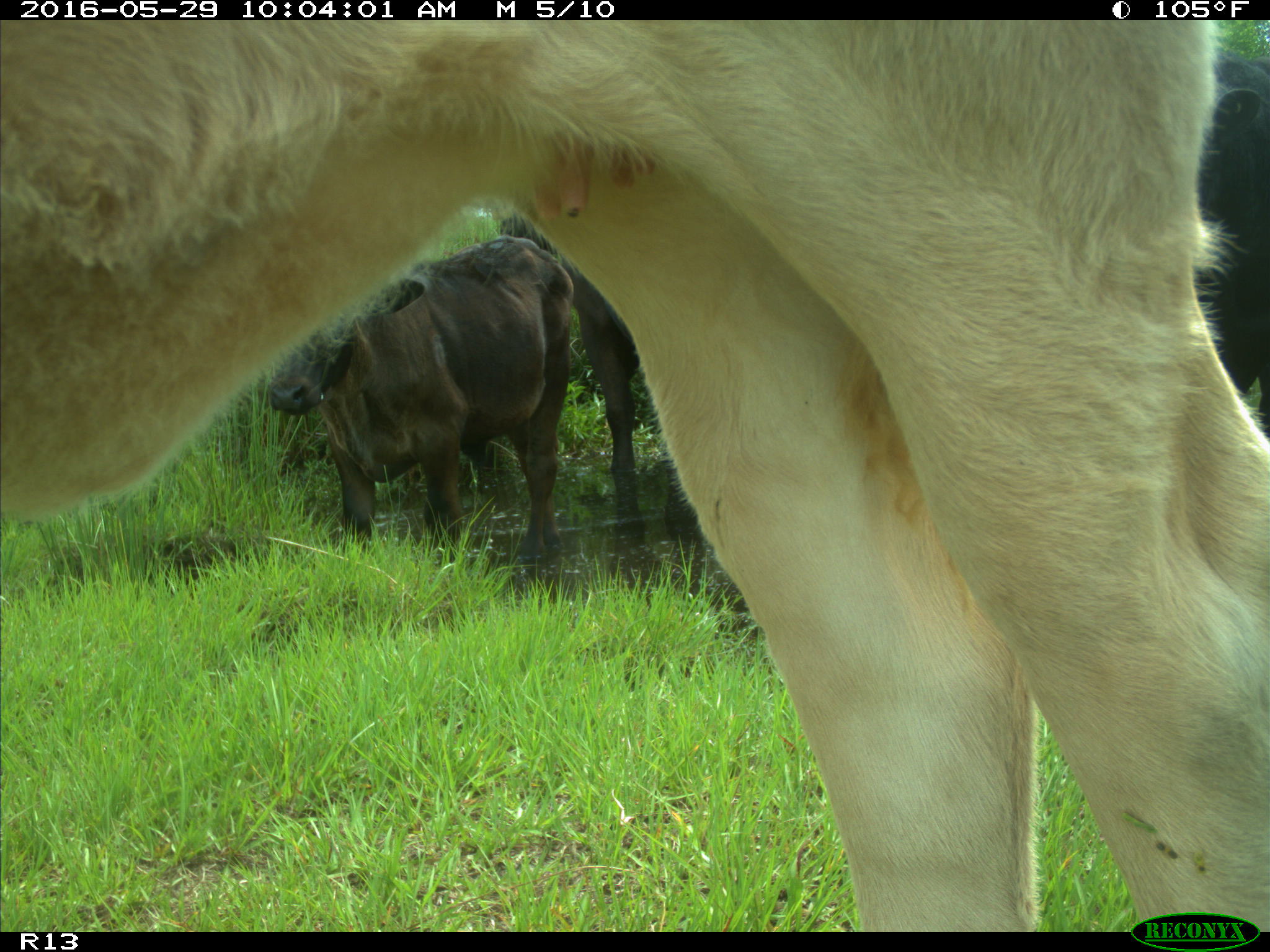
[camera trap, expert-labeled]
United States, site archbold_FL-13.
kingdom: Animalia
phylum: Chordata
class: Mammalia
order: Artiodactyla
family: Bovidae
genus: Bos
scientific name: Bos taurus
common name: domestic cow